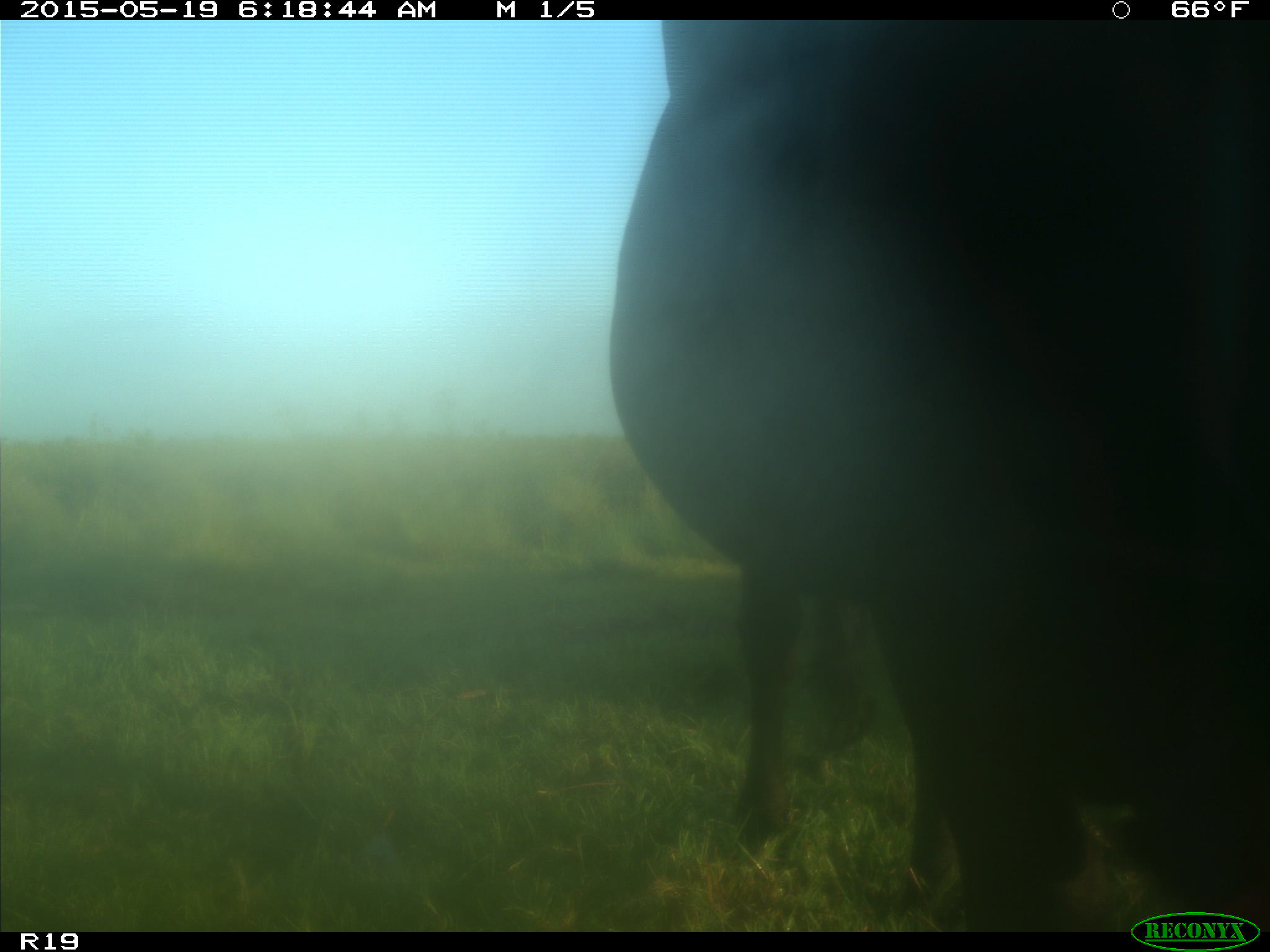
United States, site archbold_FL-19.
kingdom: Animalia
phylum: Chordata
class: Mammalia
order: Artiodactyla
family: Bovidae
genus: Bos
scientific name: Bos taurus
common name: domestic cow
Bos taurus (domestic cow).